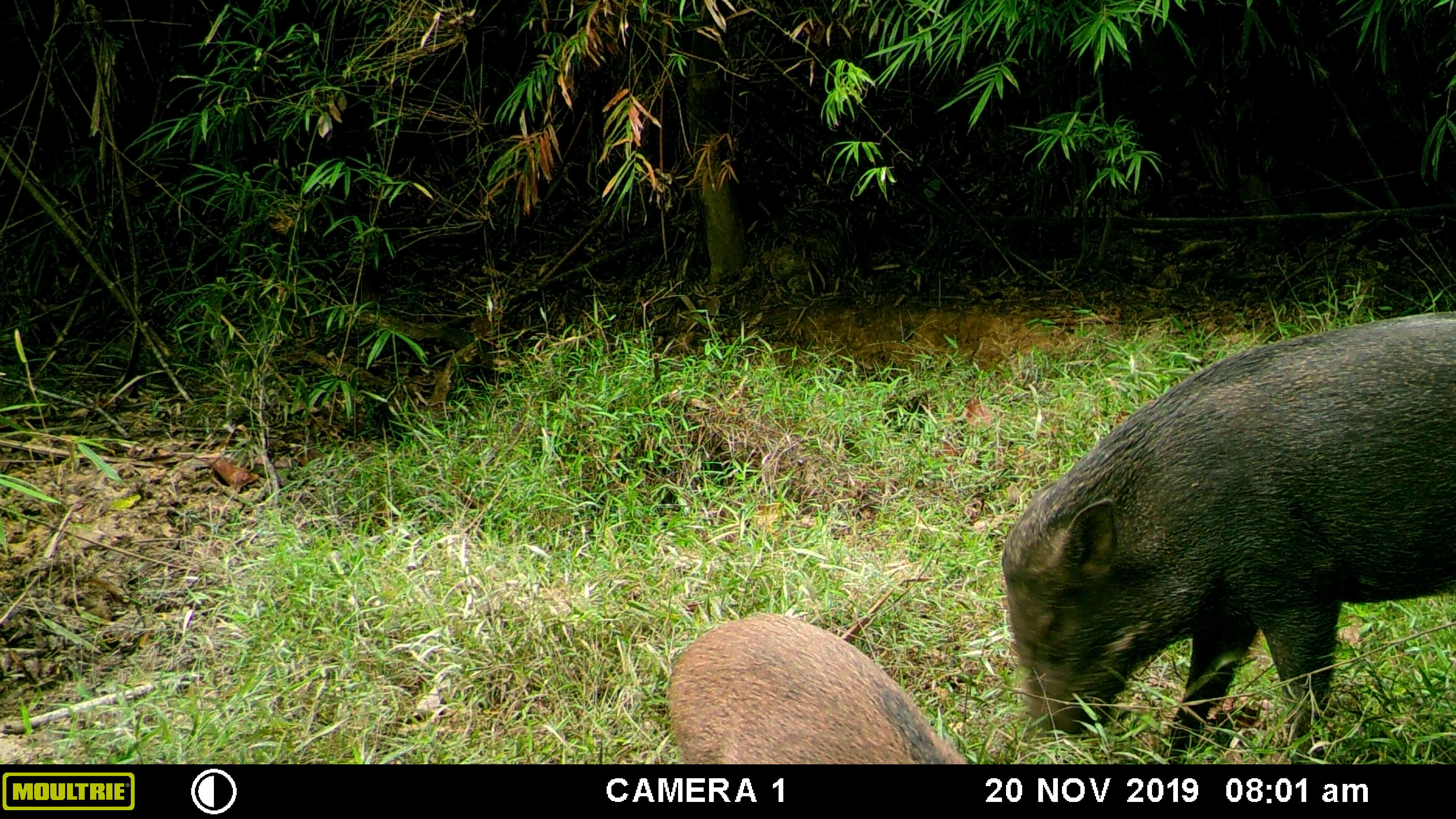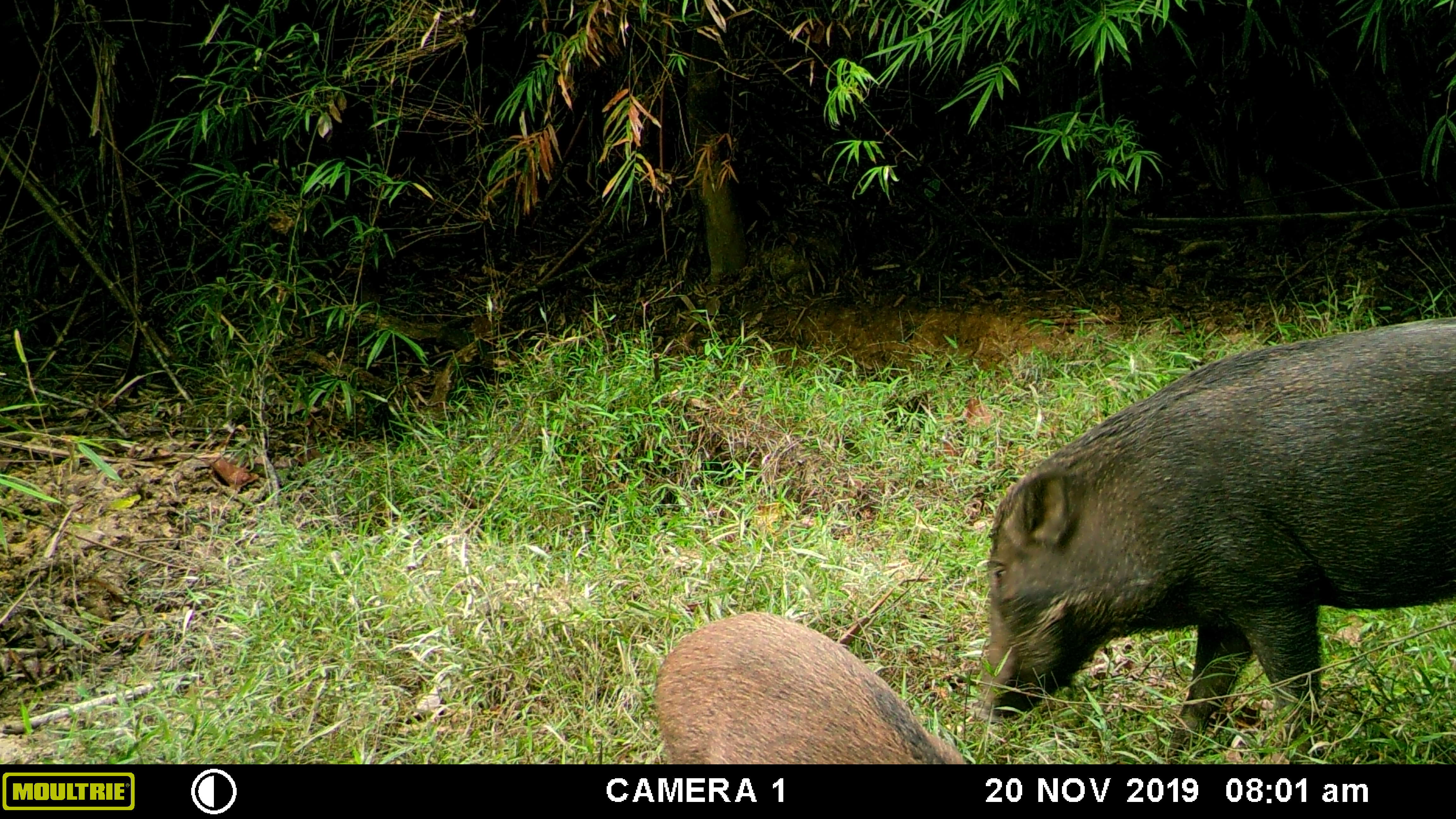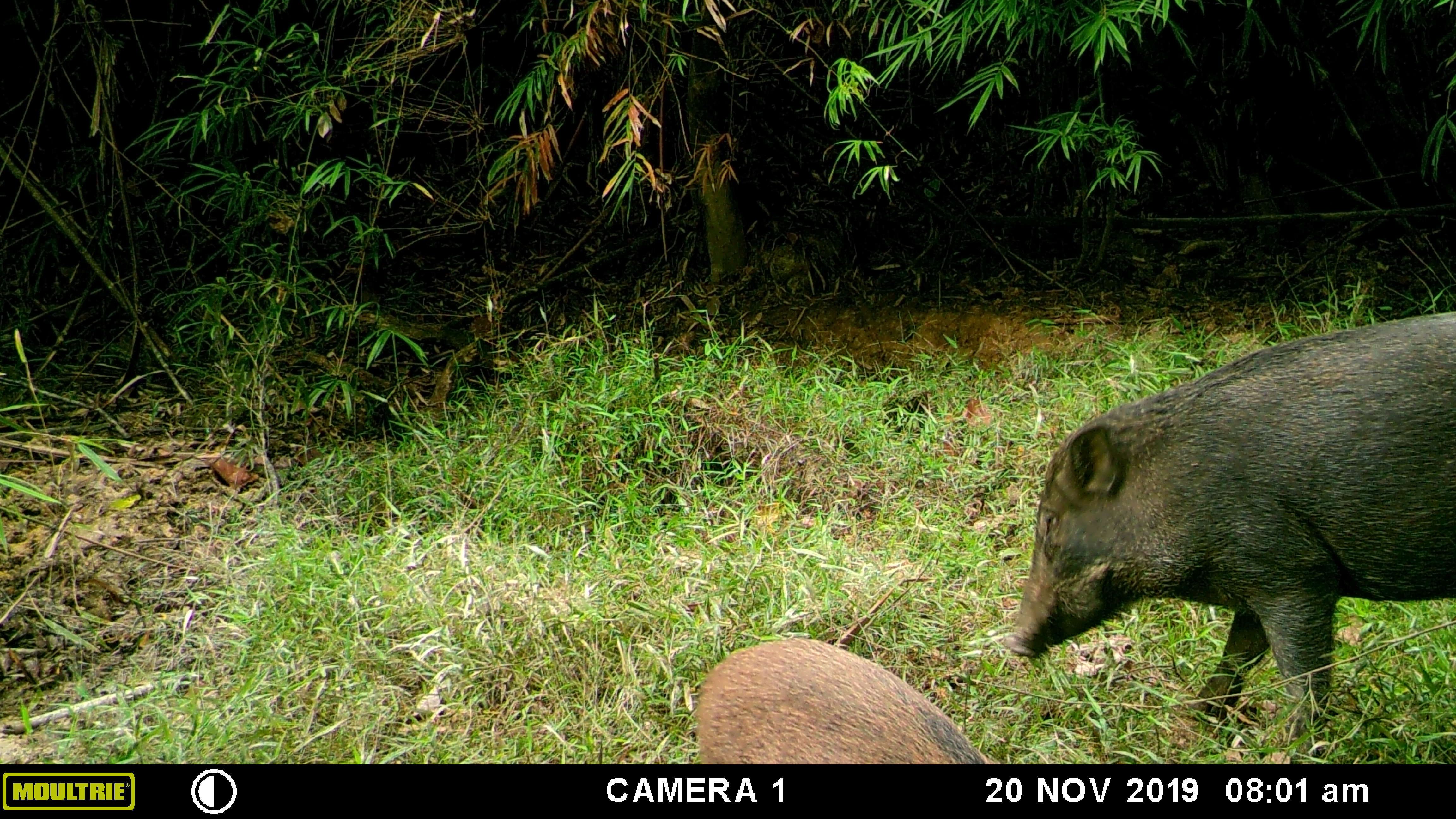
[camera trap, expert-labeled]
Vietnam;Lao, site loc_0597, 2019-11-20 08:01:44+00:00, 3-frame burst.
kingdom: Animalia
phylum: Chordata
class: Mammalia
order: Artiodactyla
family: Suidae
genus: Sus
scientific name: Sus scrofa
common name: eurasian wild pig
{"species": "eurasian wild pig (Sus scrofa)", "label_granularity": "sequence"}